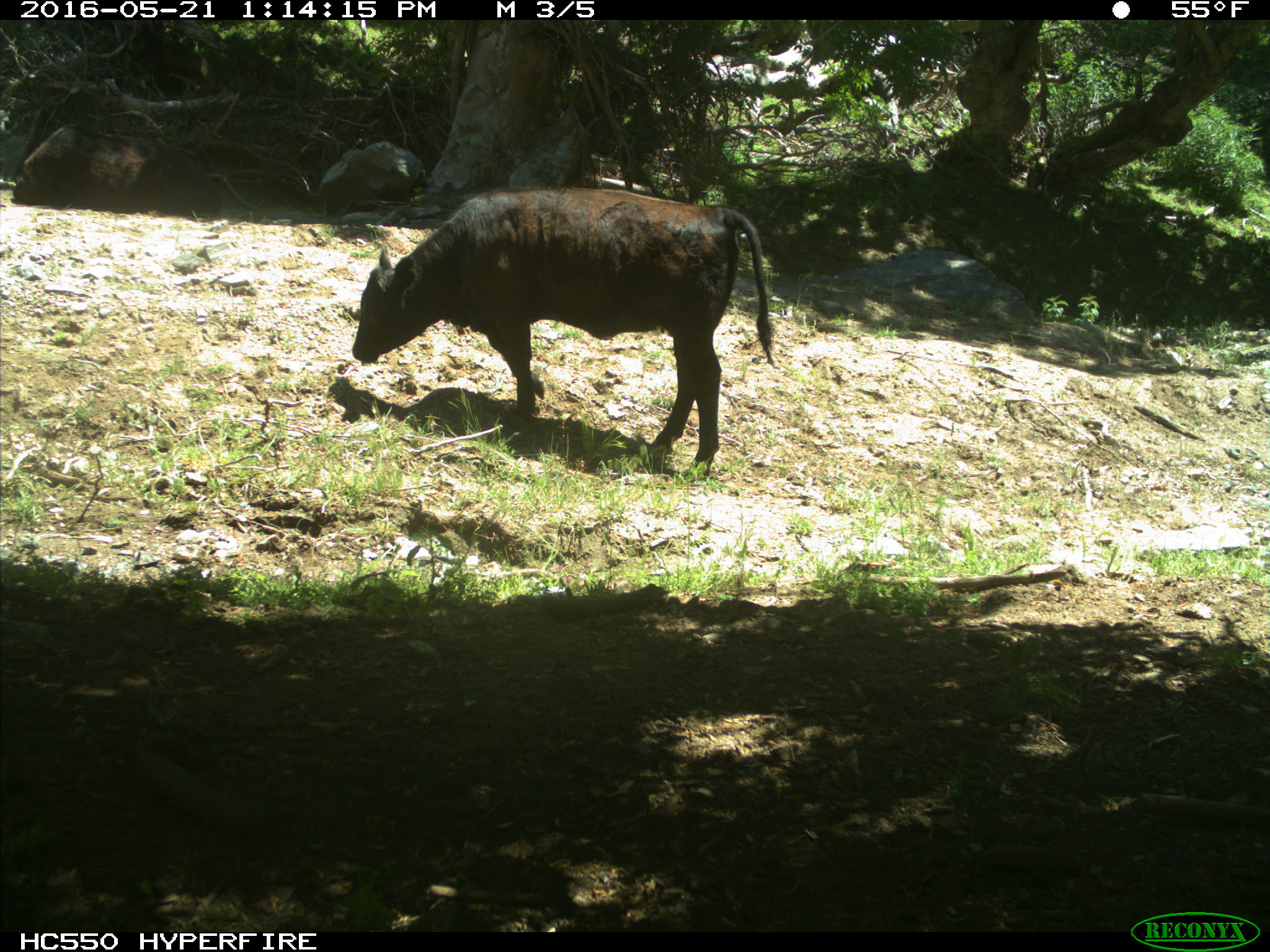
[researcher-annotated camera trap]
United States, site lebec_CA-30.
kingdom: Animalia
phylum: Chordata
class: Mammalia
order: Artiodactyla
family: Bovidae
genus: Bos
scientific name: Bos taurus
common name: domestic cow